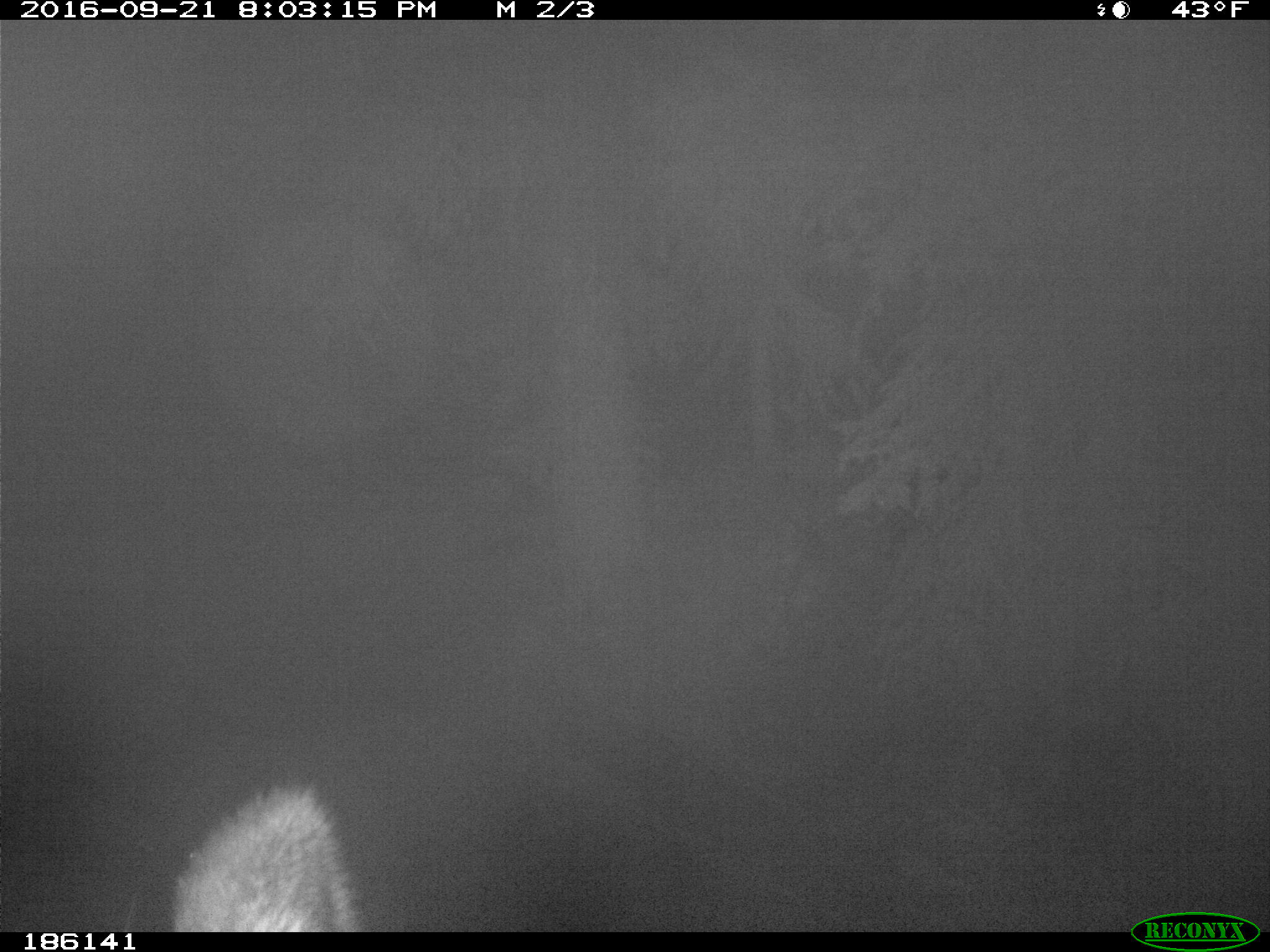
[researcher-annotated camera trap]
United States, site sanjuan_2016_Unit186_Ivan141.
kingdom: Animalia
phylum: Chordata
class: Mammalia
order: Artiodactyla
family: Cervidae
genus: Cervus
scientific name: Cervus elaphus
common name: red deer